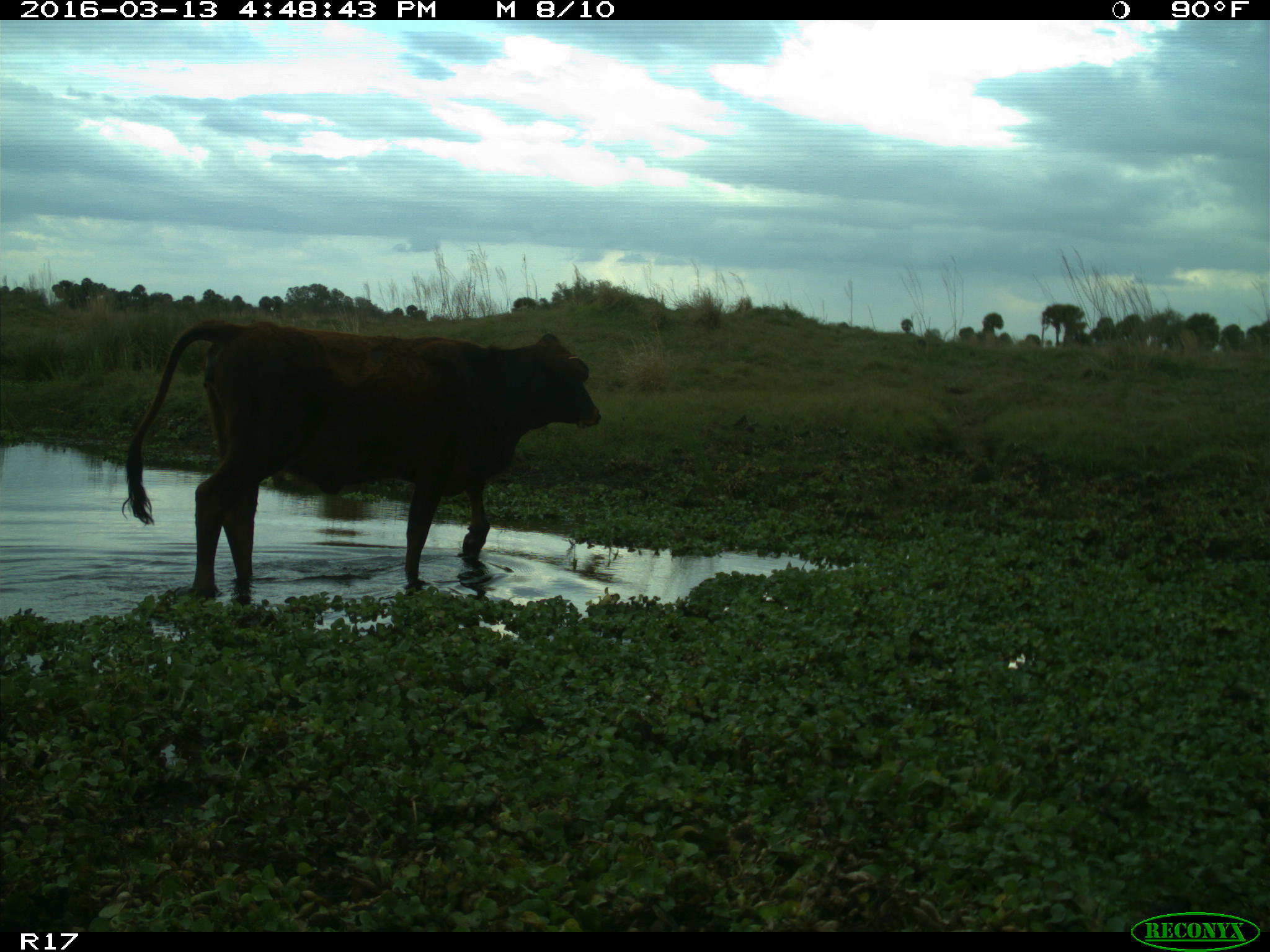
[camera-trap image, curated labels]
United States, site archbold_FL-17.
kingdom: Animalia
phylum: Chordata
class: Mammalia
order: Artiodactyla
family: Bovidae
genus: Bos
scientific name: Bos taurus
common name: domestic cow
Bos taurus (domestic cow).